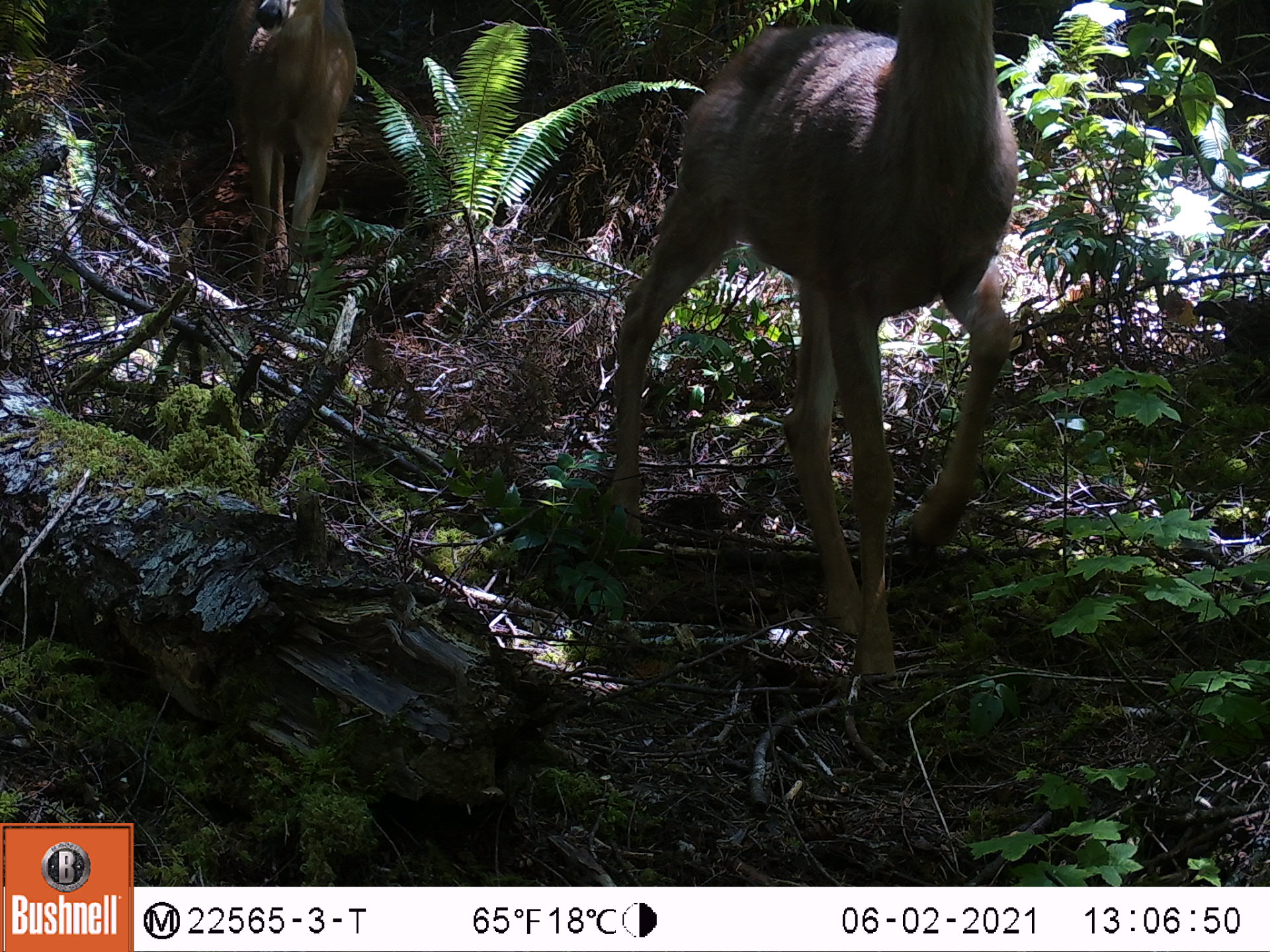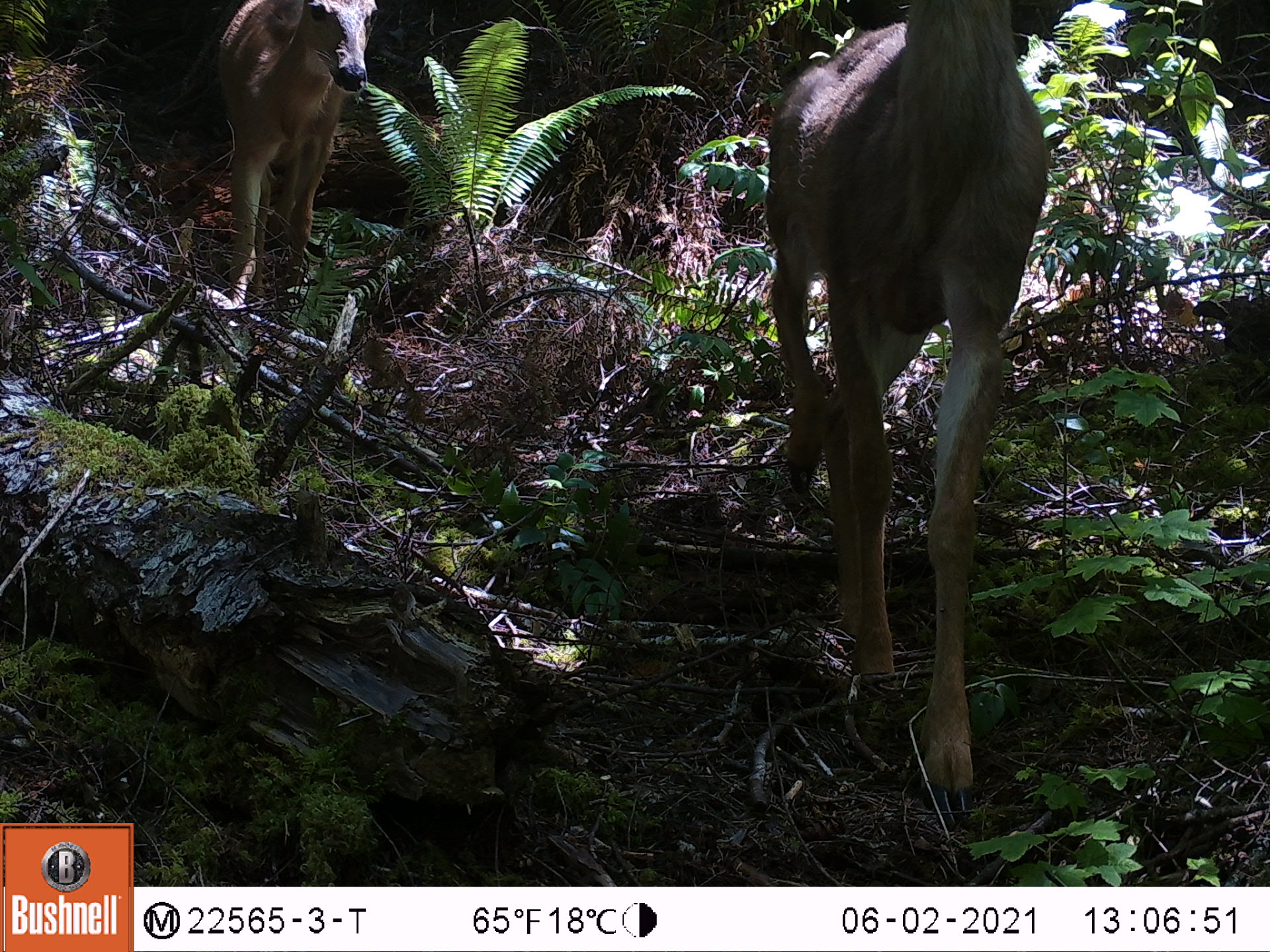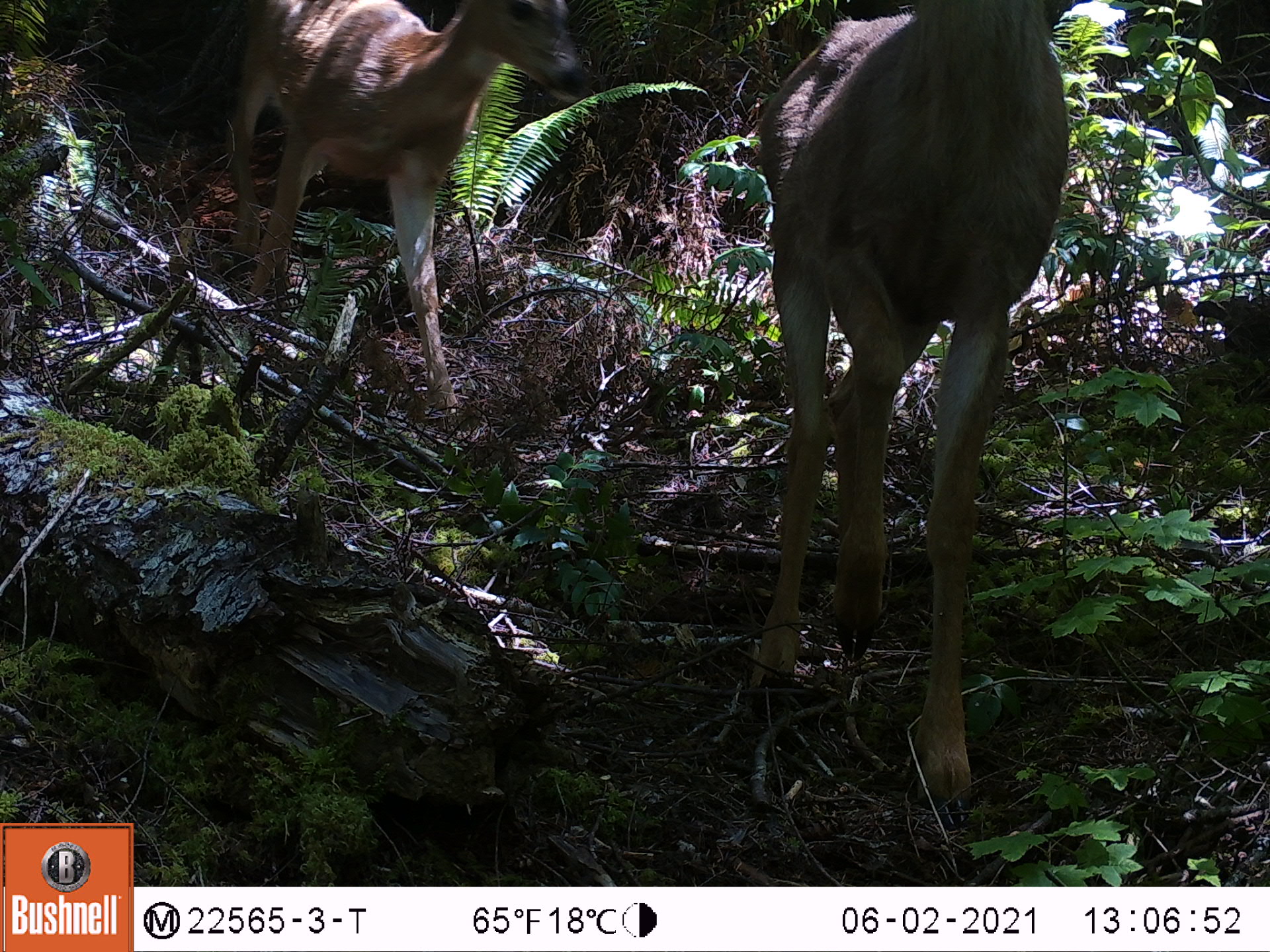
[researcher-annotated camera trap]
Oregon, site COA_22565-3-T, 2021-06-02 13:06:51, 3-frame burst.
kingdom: Animalia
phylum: Chordata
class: Mammalia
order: Artiodactyla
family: Cervidae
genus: Odocoileus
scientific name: Odocoileus hemionus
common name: black-tailed deer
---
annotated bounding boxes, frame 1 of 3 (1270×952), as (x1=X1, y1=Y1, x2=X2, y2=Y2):
black-tailed deer: (x1=583, y1=3, x2=1054, y2=705); (x1=211, y1=1, x2=378, y2=283)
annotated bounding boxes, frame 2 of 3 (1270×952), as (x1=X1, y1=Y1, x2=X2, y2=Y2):
black-tailed deer: (x1=742, y1=3, x2=1062, y2=818); (x1=198, y1=1, x2=389, y2=305)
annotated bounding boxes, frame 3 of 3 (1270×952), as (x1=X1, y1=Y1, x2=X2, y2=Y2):
black-tailed deer: (x1=734, y1=1, x2=1081, y2=827); (x1=195, y1=3, x2=609, y2=416)